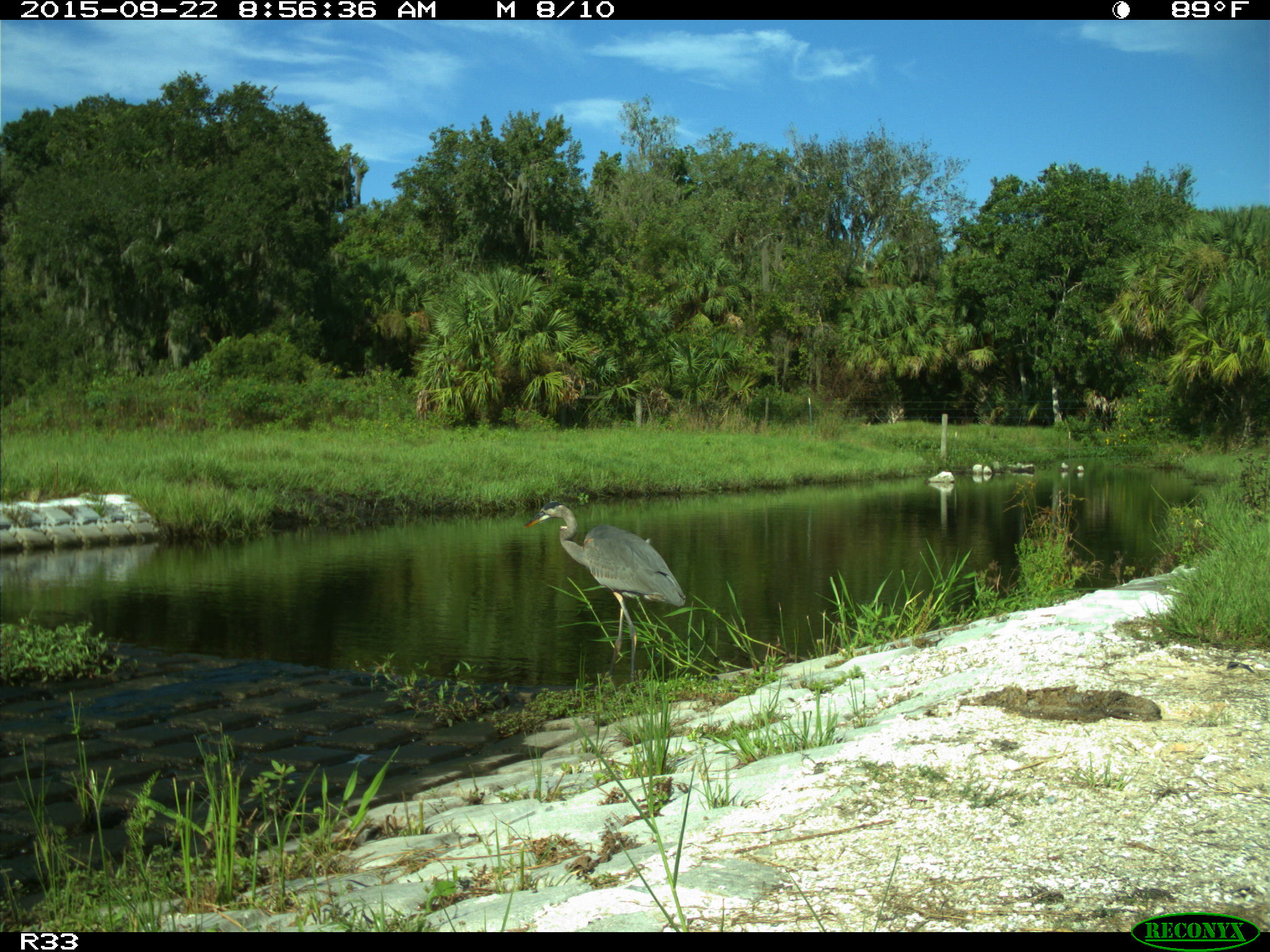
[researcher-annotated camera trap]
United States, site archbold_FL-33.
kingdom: Animalia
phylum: Chordata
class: Aves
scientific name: Aves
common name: birds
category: unidentified bird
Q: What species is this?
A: Unidentified bird (birds) (Aves).